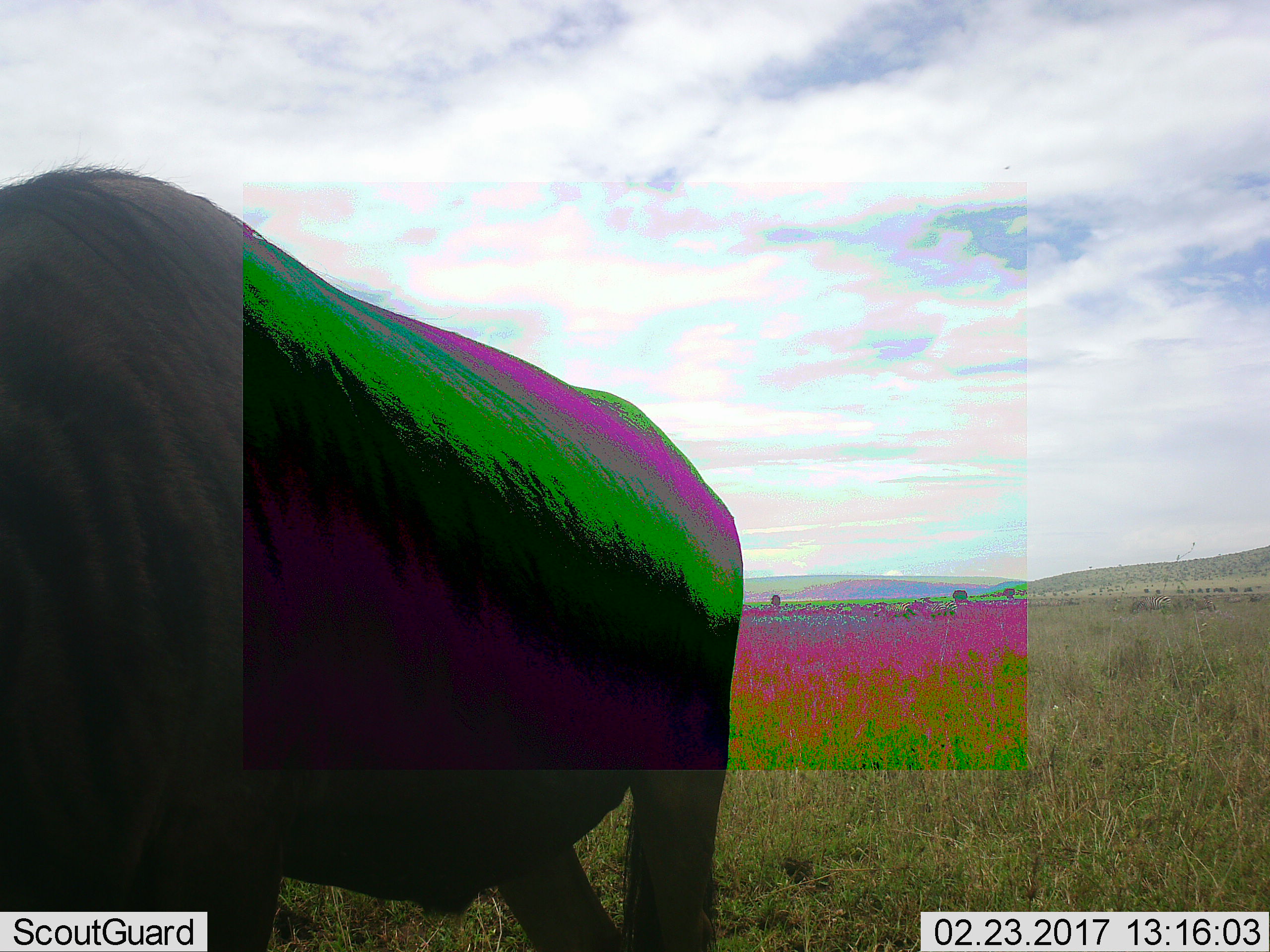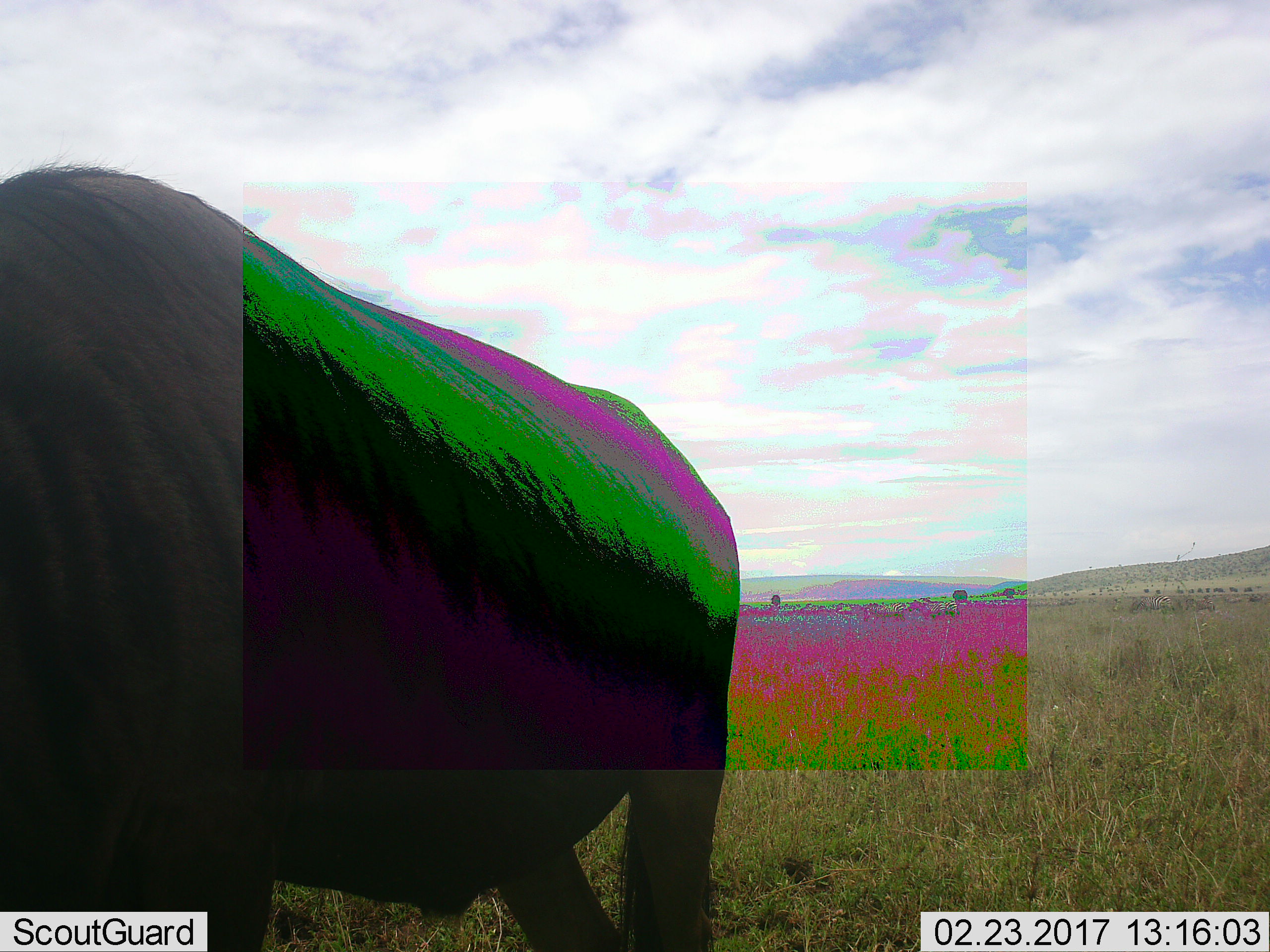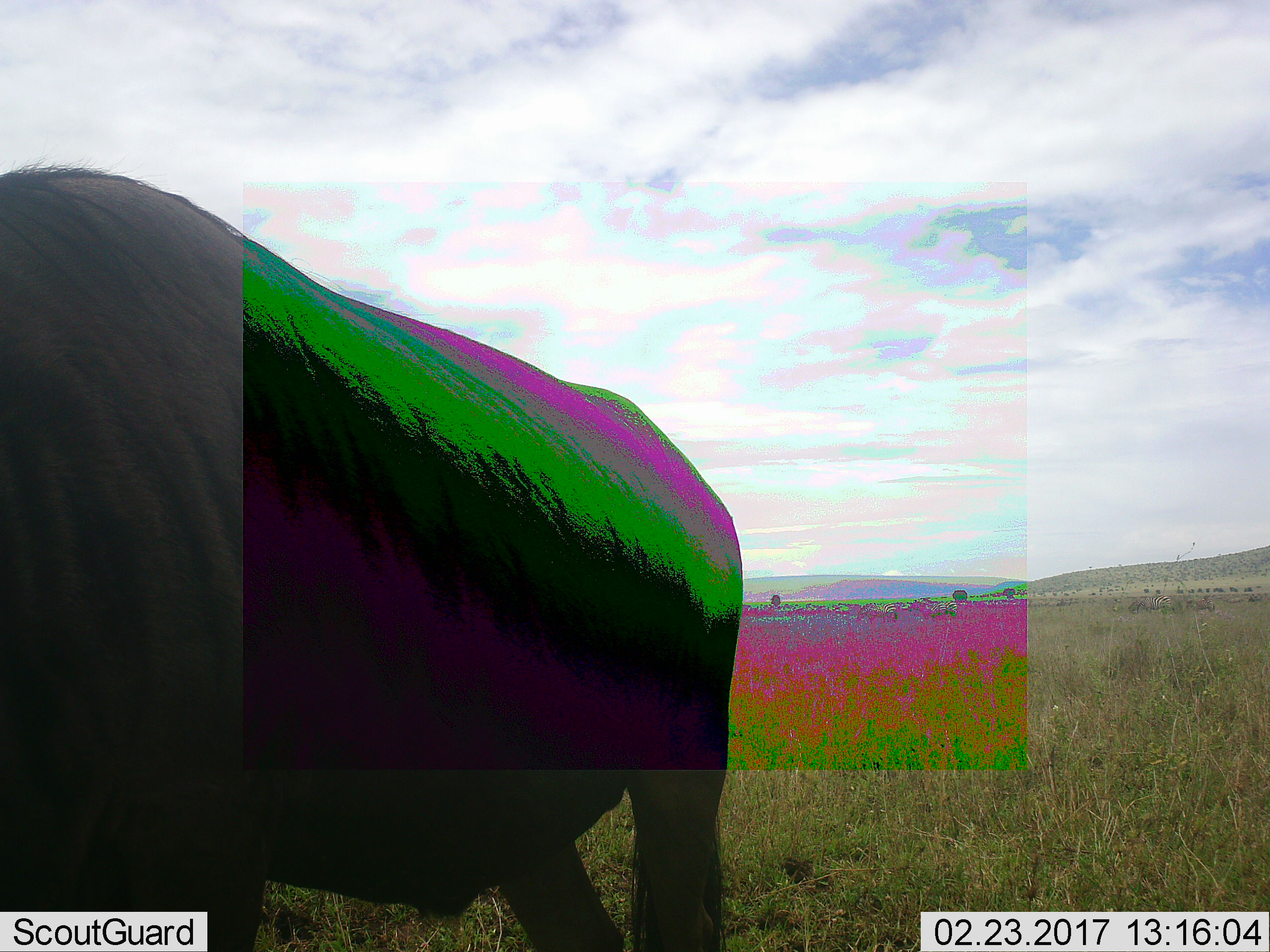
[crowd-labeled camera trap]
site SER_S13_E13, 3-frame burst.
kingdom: Animalia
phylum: Chordata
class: Mammalia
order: Artiodactyla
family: Bovidae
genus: Connochaetes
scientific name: Connochaetes taurinus taurinus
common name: blue wildebeest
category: wildebeestblue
Wildebeestblue (blue wildebeest) (Connochaetes taurinus taurinus), count 1. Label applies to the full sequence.